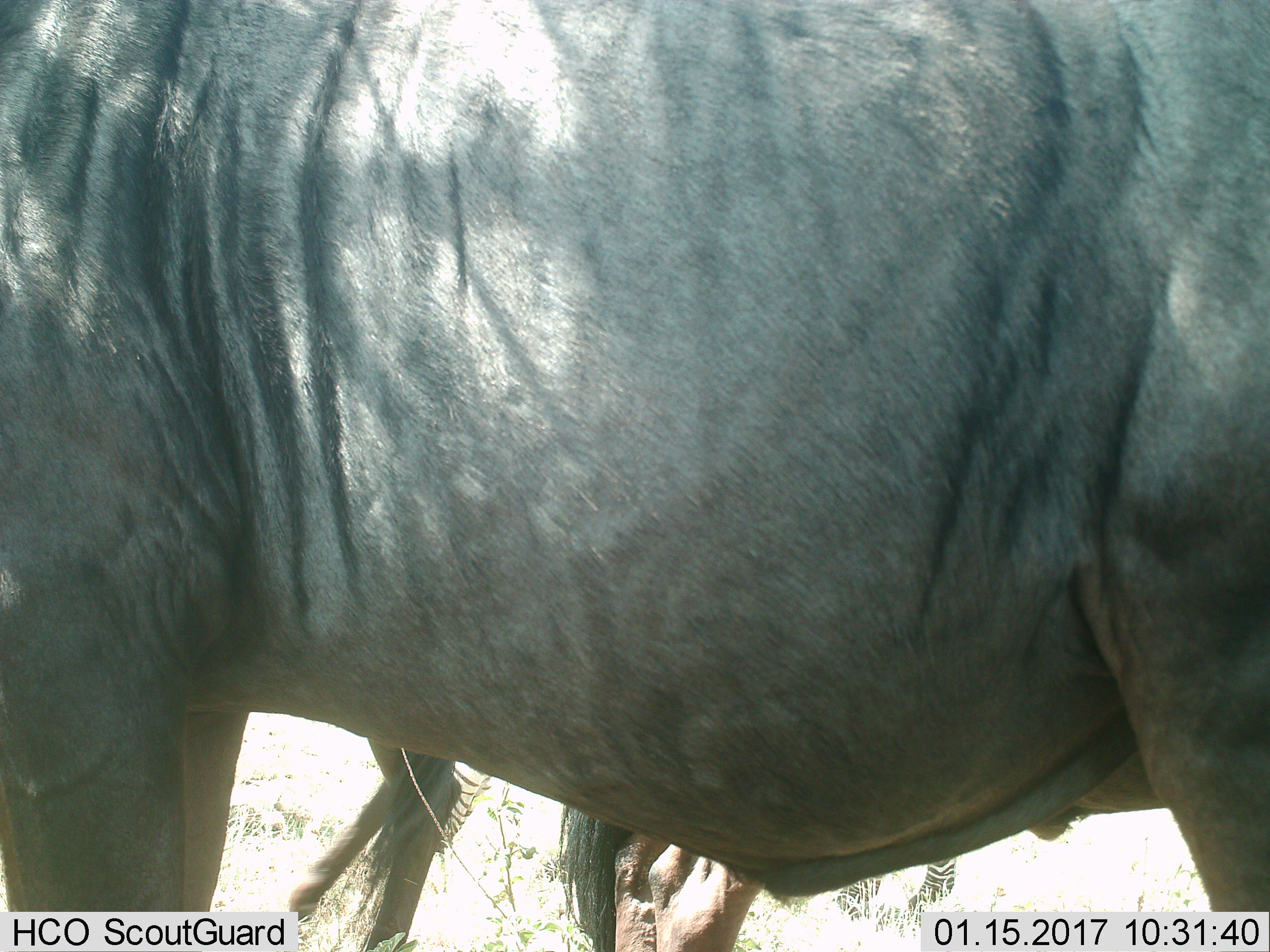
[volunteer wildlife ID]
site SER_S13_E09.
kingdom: Animalia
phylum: Chordata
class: Mammalia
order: Artiodactyla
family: Bovidae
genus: Connochaetes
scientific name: Connochaetes taurinus taurinus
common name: blue wildebeest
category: wildebeestblue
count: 2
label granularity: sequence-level